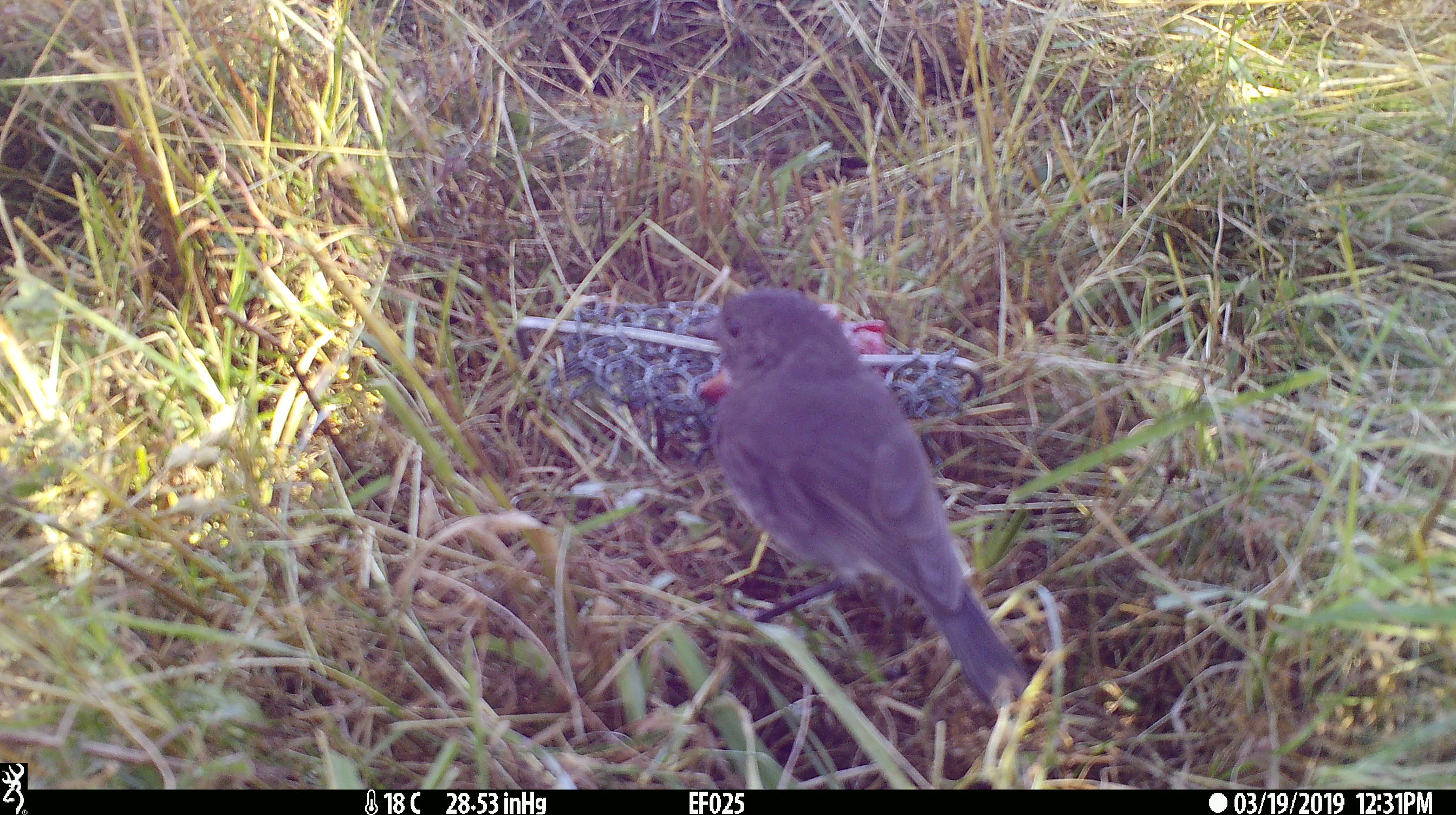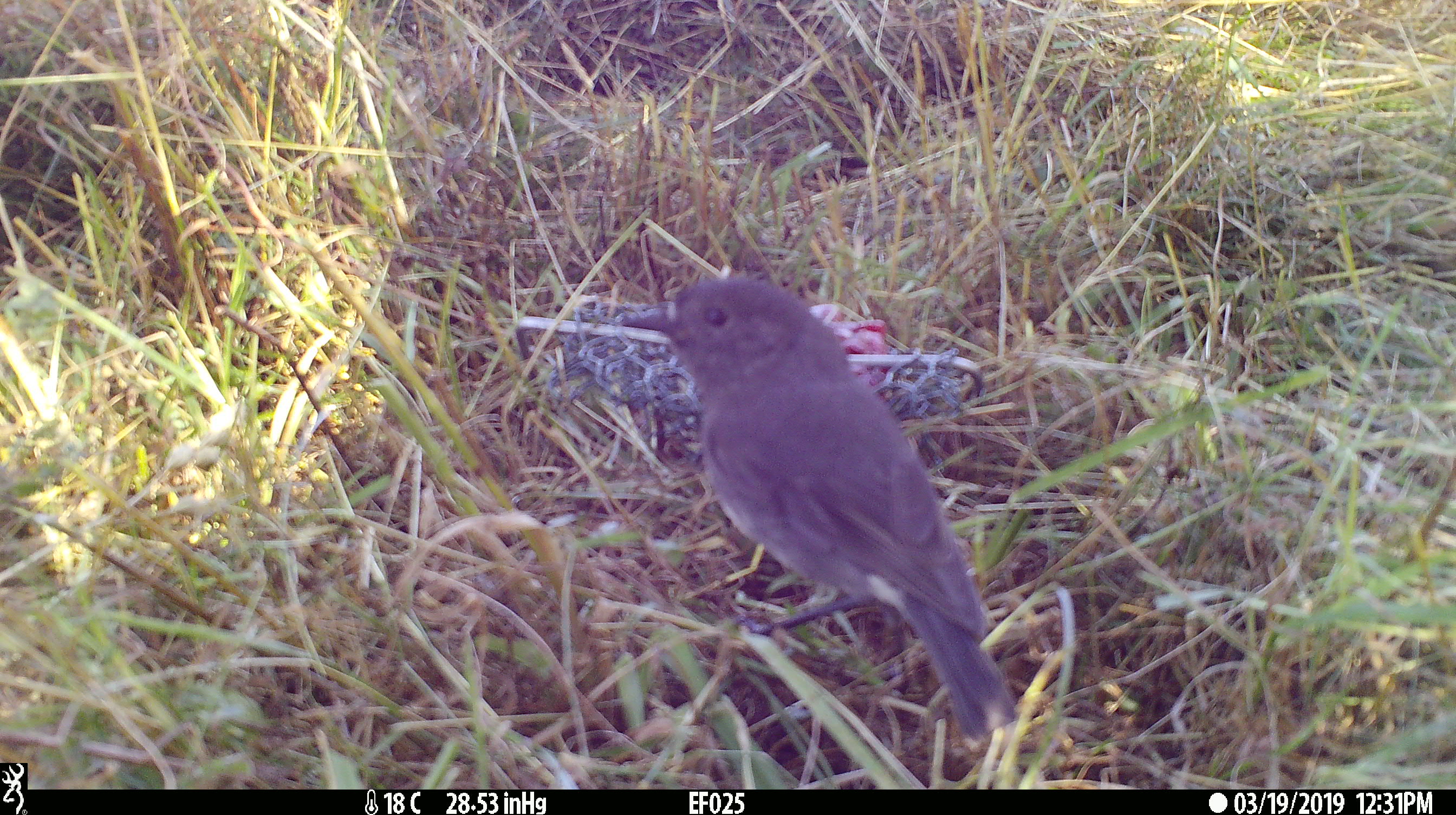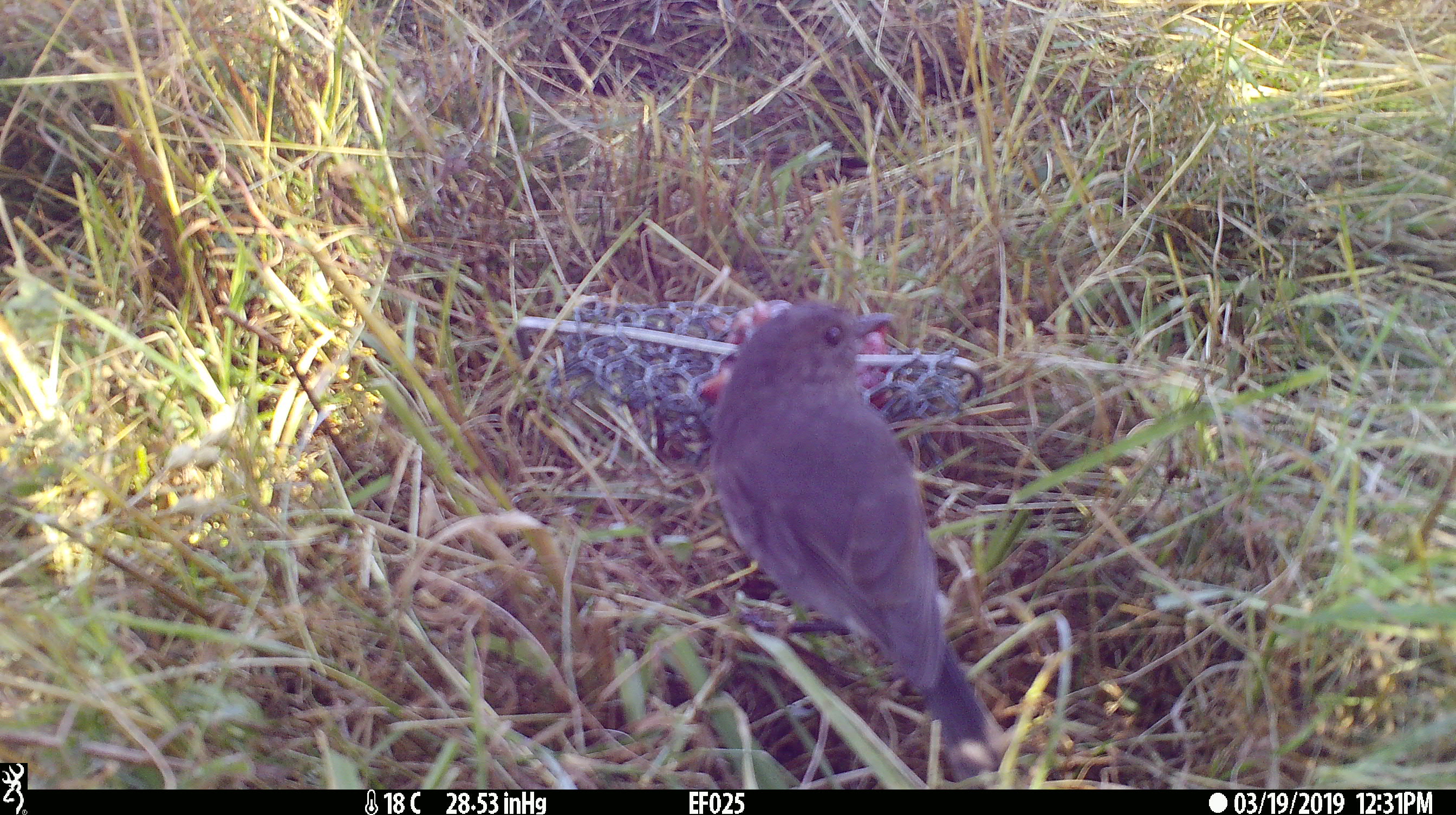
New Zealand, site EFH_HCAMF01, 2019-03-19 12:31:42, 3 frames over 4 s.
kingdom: Animalia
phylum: Chordata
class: Aves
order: Passeriformes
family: Petroicidae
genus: Petroica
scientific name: Petroica australis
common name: new zealand robin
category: robin